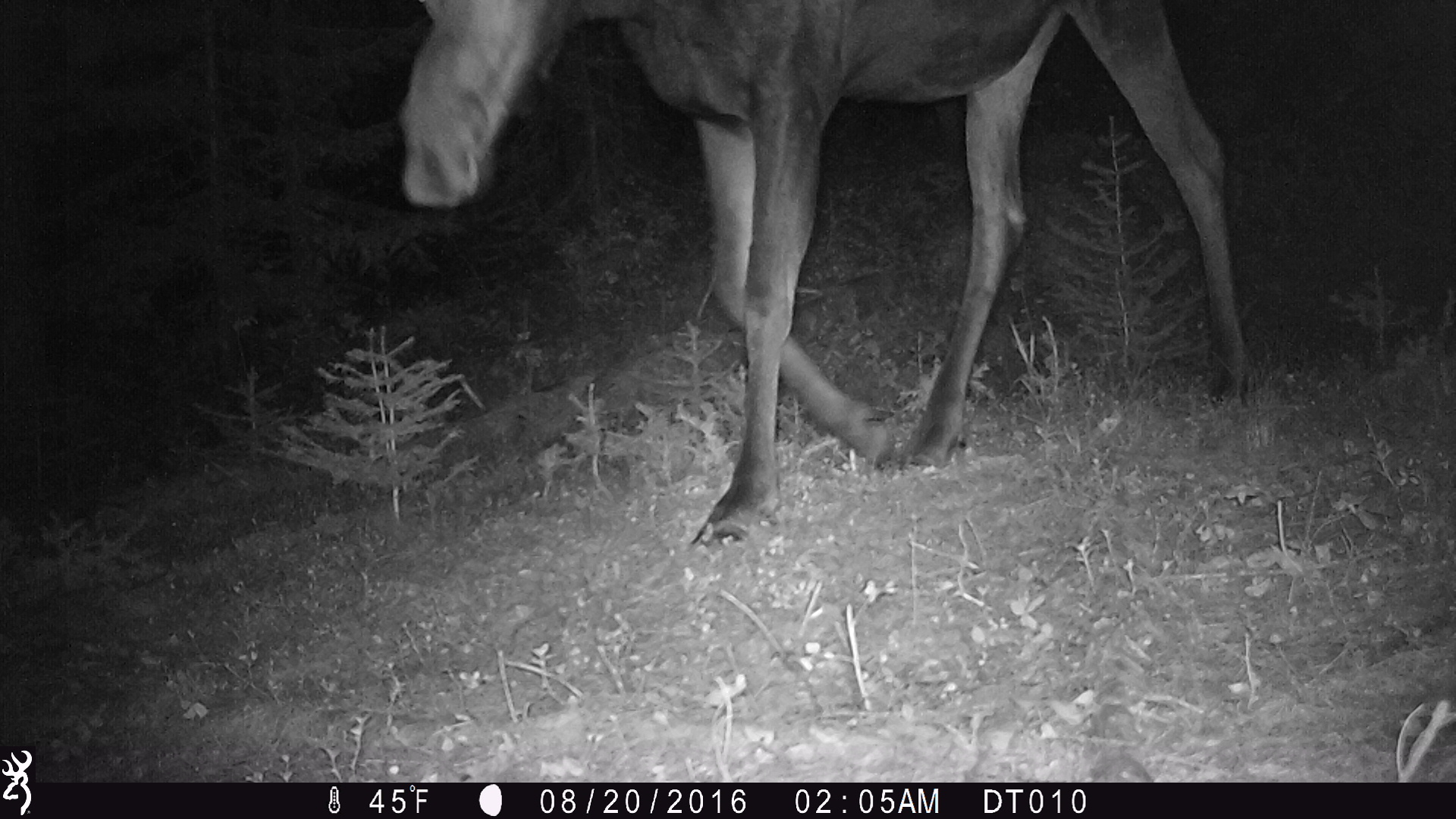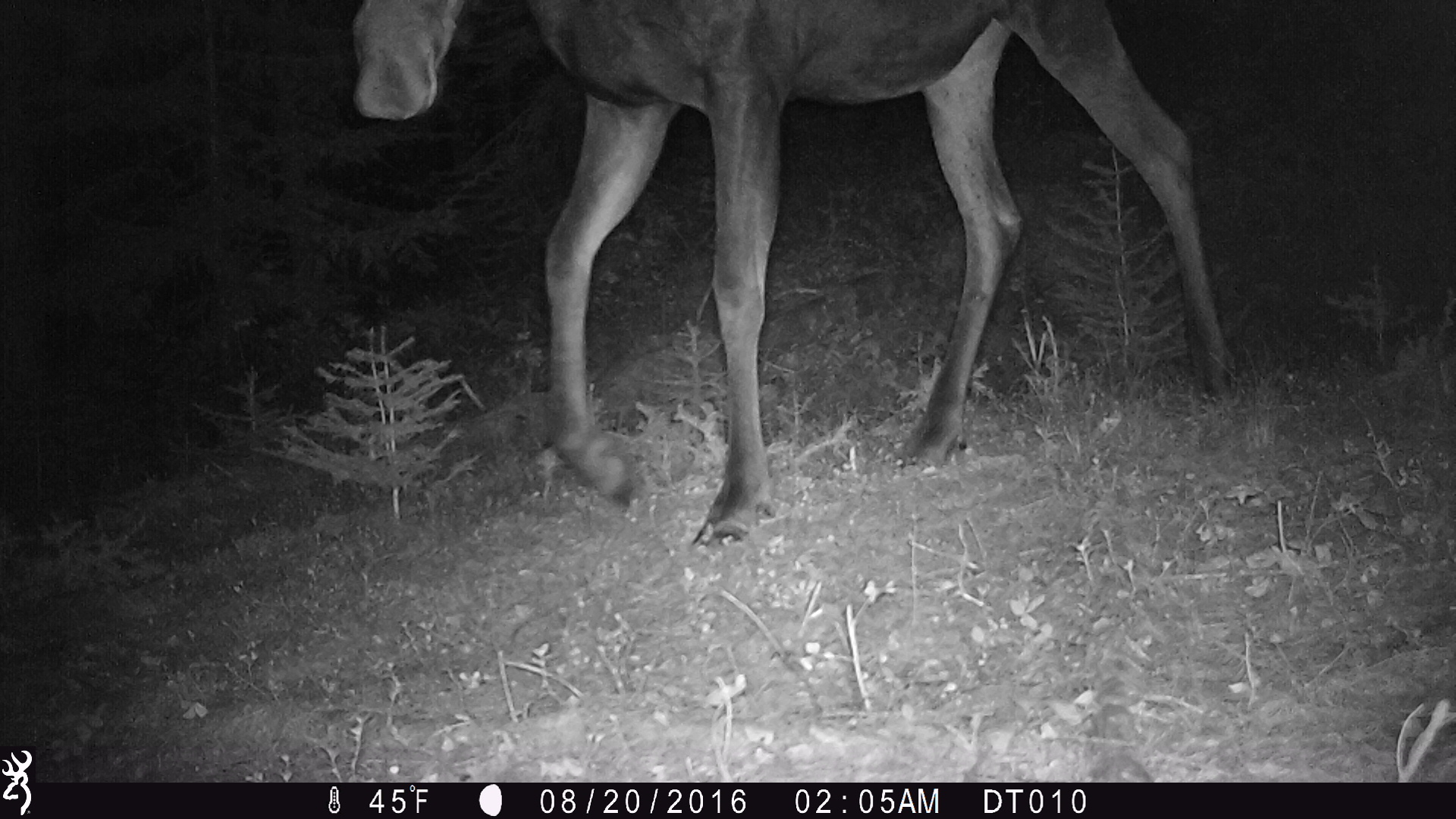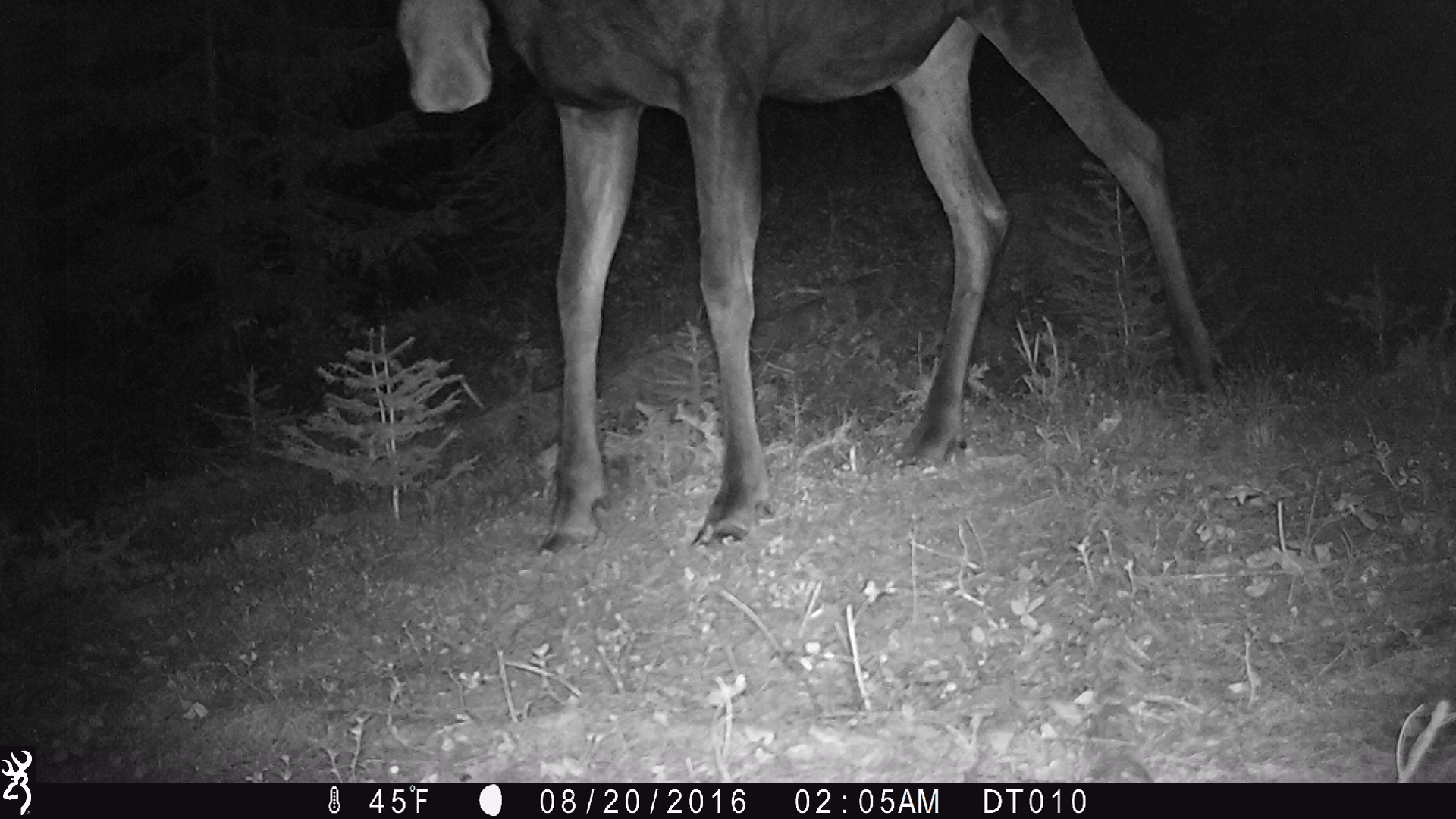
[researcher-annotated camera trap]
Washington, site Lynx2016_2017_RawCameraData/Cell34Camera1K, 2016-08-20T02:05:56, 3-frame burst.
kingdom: Animalia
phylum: Chordata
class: Mammalia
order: Artiodactyla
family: Cervidae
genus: Alces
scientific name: Alces alces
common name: moose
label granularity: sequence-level